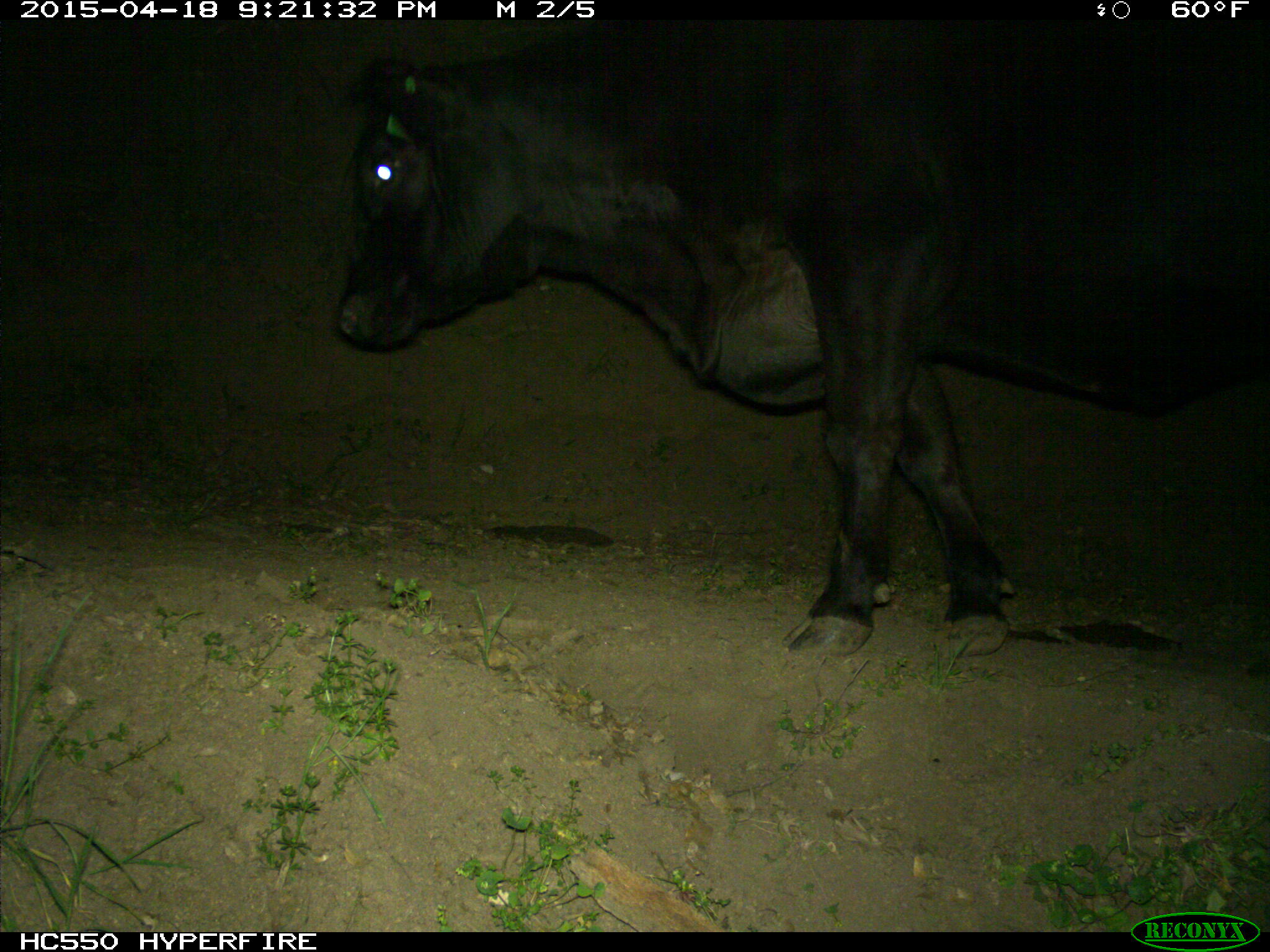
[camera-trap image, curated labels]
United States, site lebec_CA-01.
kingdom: Animalia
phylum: Chordata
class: Mammalia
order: Artiodactyla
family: Bovidae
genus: Bos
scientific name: Bos taurus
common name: domestic cow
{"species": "Bos taurus (domestic cow)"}